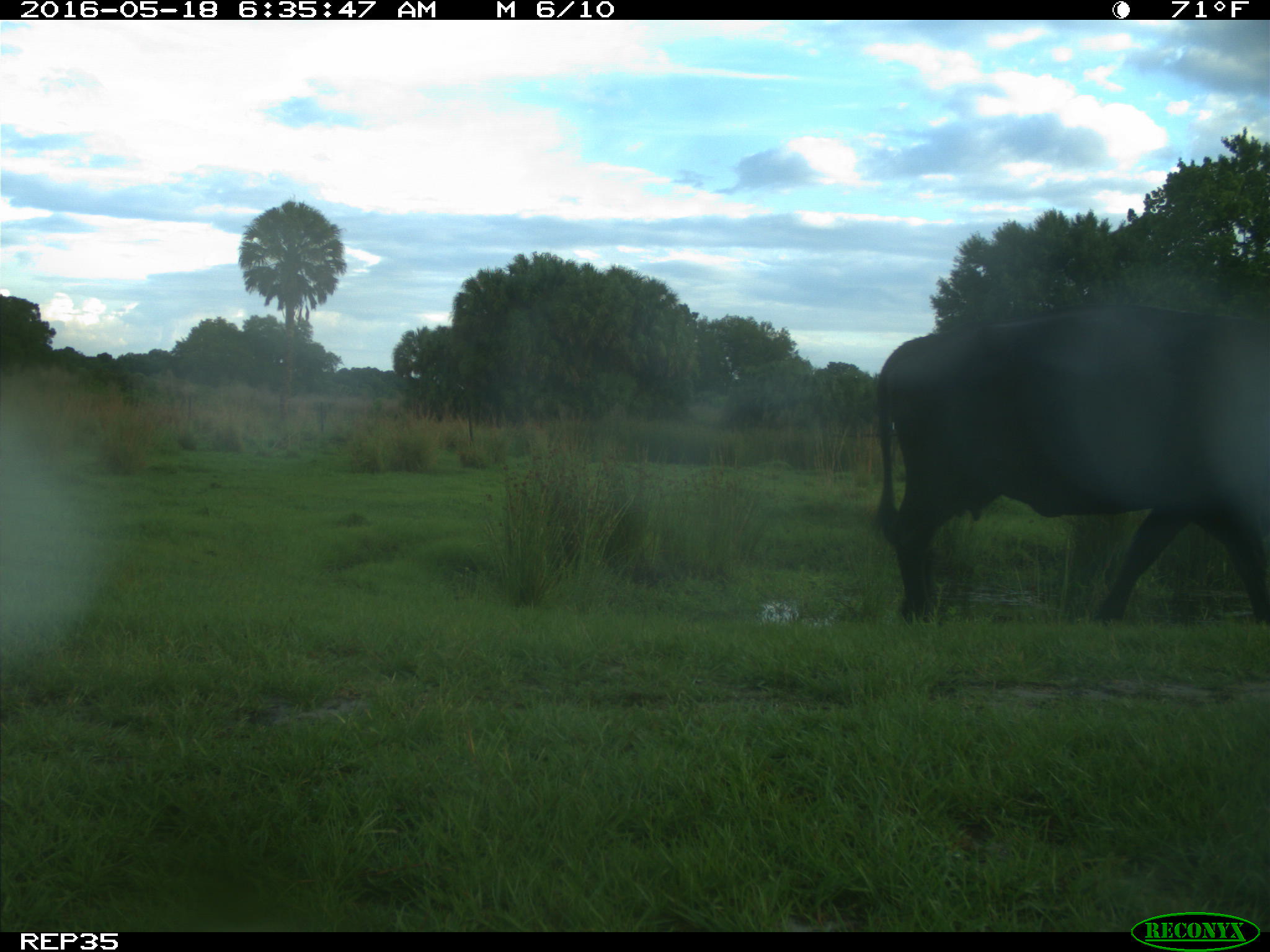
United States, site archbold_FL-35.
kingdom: Animalia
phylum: Chordata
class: Mammalia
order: Artiodactyla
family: Bovidae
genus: Bos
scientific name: Bos taurus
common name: domestic cow